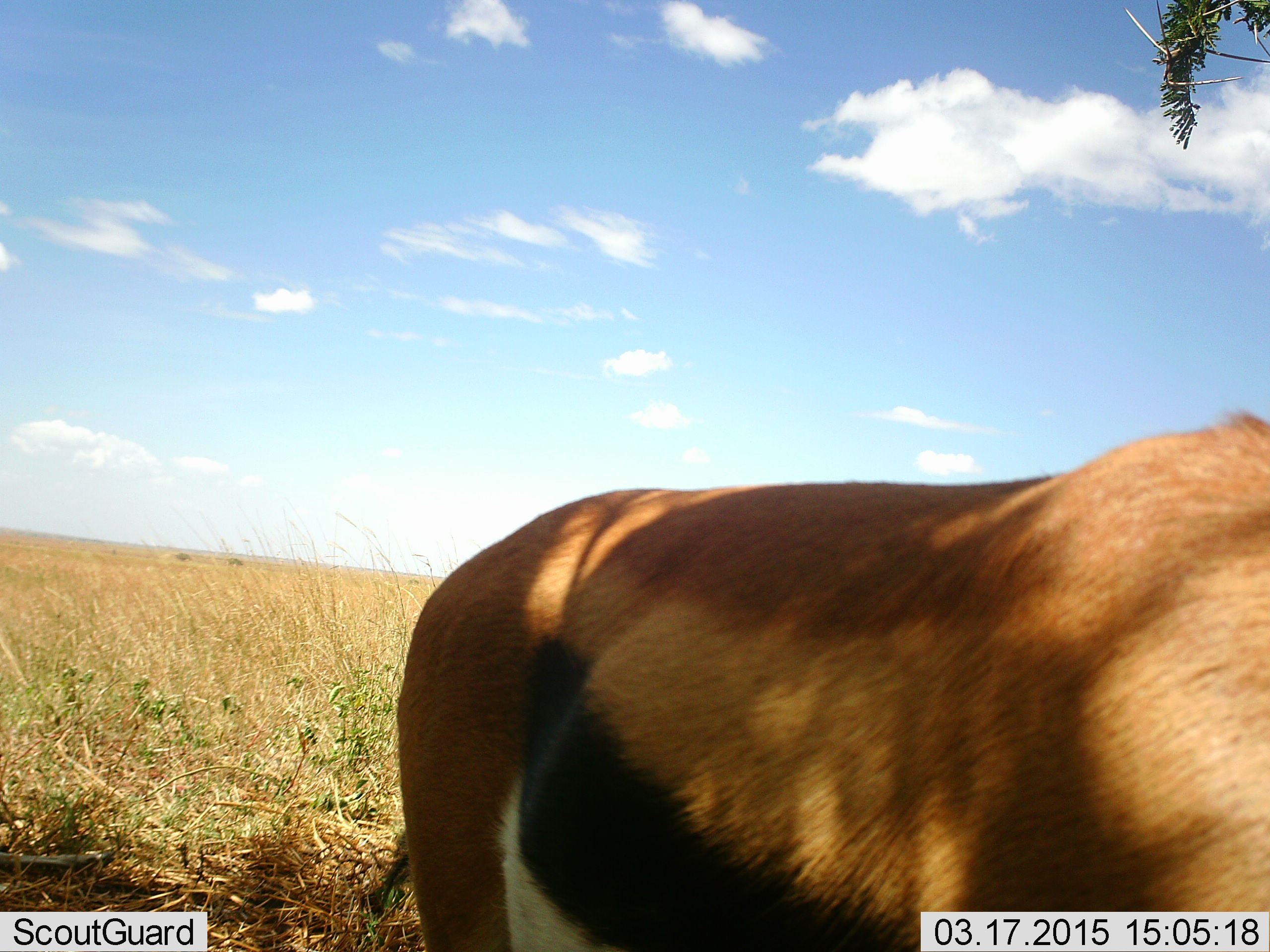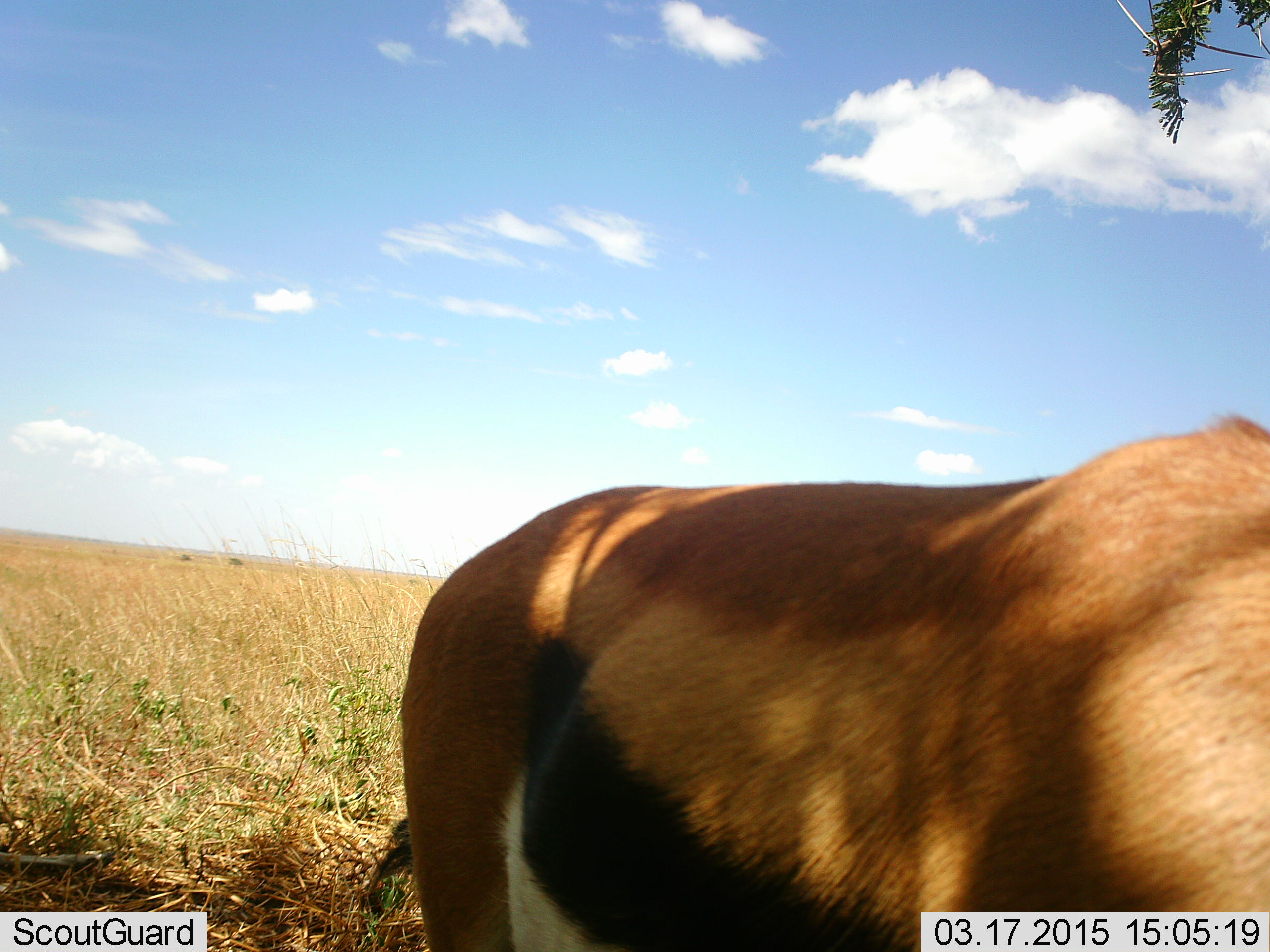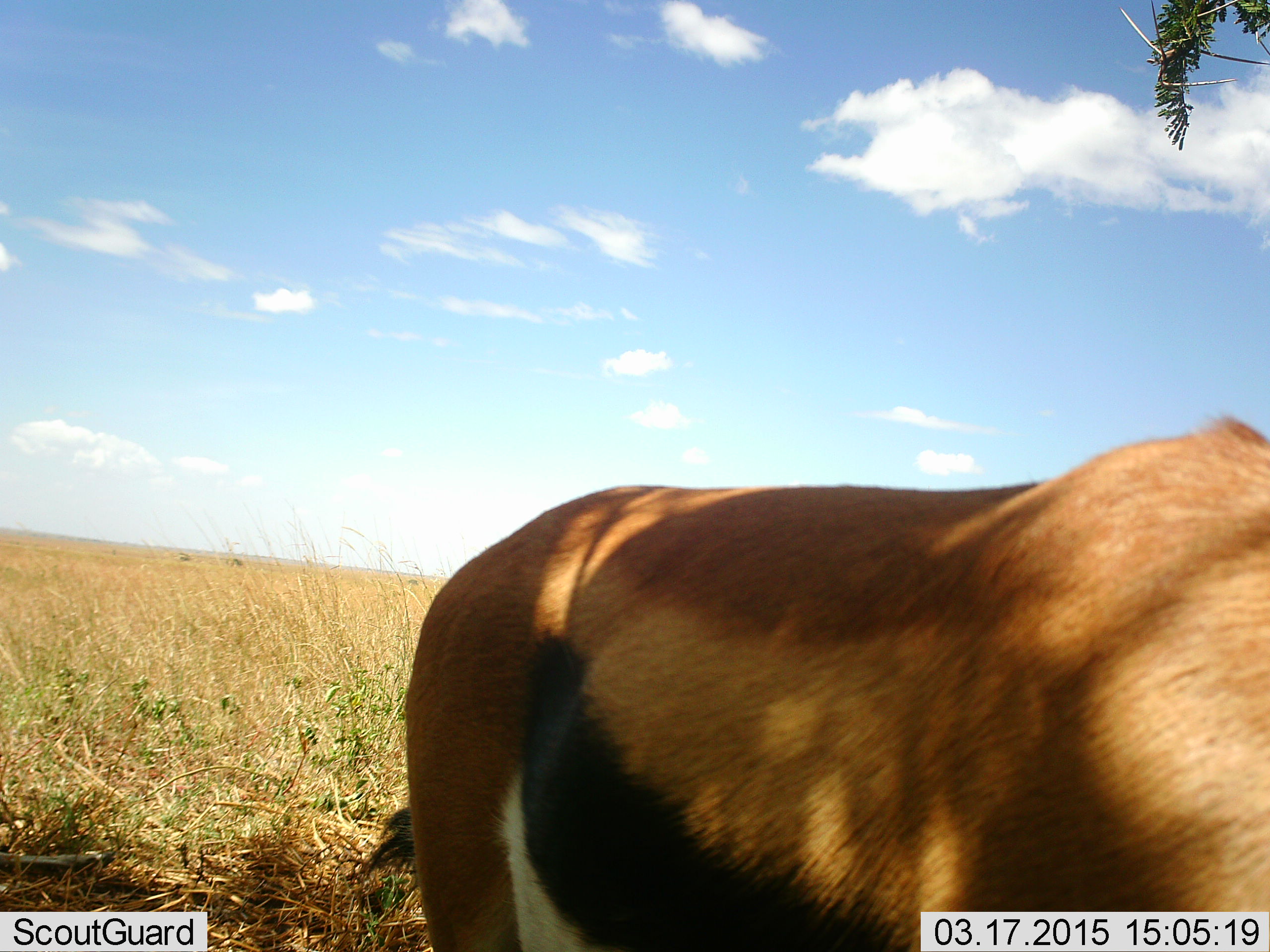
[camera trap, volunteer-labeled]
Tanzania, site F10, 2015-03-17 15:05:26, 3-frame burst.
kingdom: Animalia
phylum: Chordata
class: Mammalia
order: Artiodactyla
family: Bovidae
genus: Eudorcas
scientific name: Eudorcas thomsonii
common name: thomson's gazelle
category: gazellethomsons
Gazellethomsons (thomson's gazelle) (Eudorcas thomsonii), count 1. Behavior (volunteer vote fractions): standing 70%, resting 0%, moving 0%, interacting 0%. Young present (vote fraction): 0%. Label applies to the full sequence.